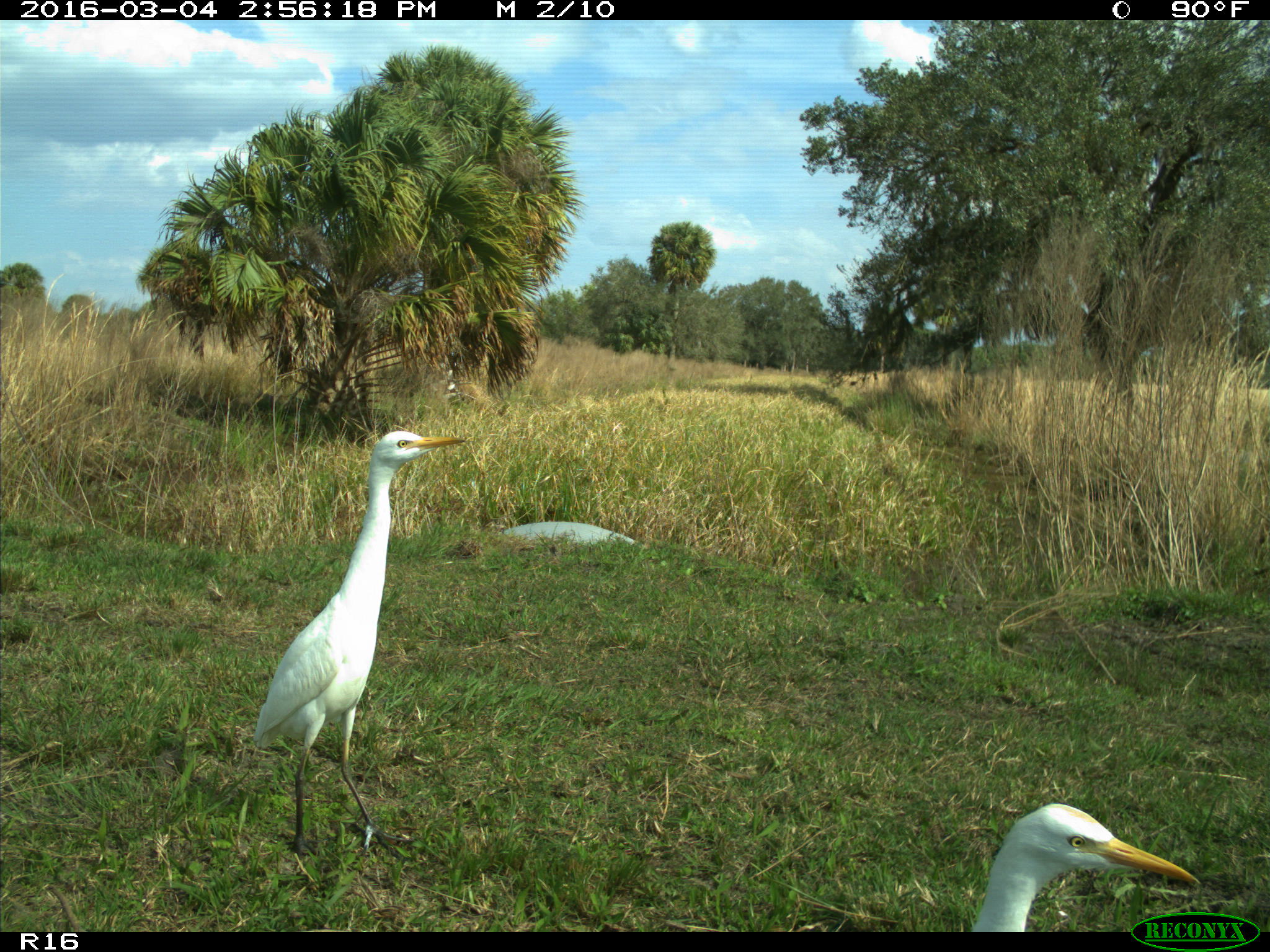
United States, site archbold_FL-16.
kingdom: Animalia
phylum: Chordata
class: Aves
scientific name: Aves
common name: birds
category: unidentified bird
Unidentified bird (birds) (Aves).